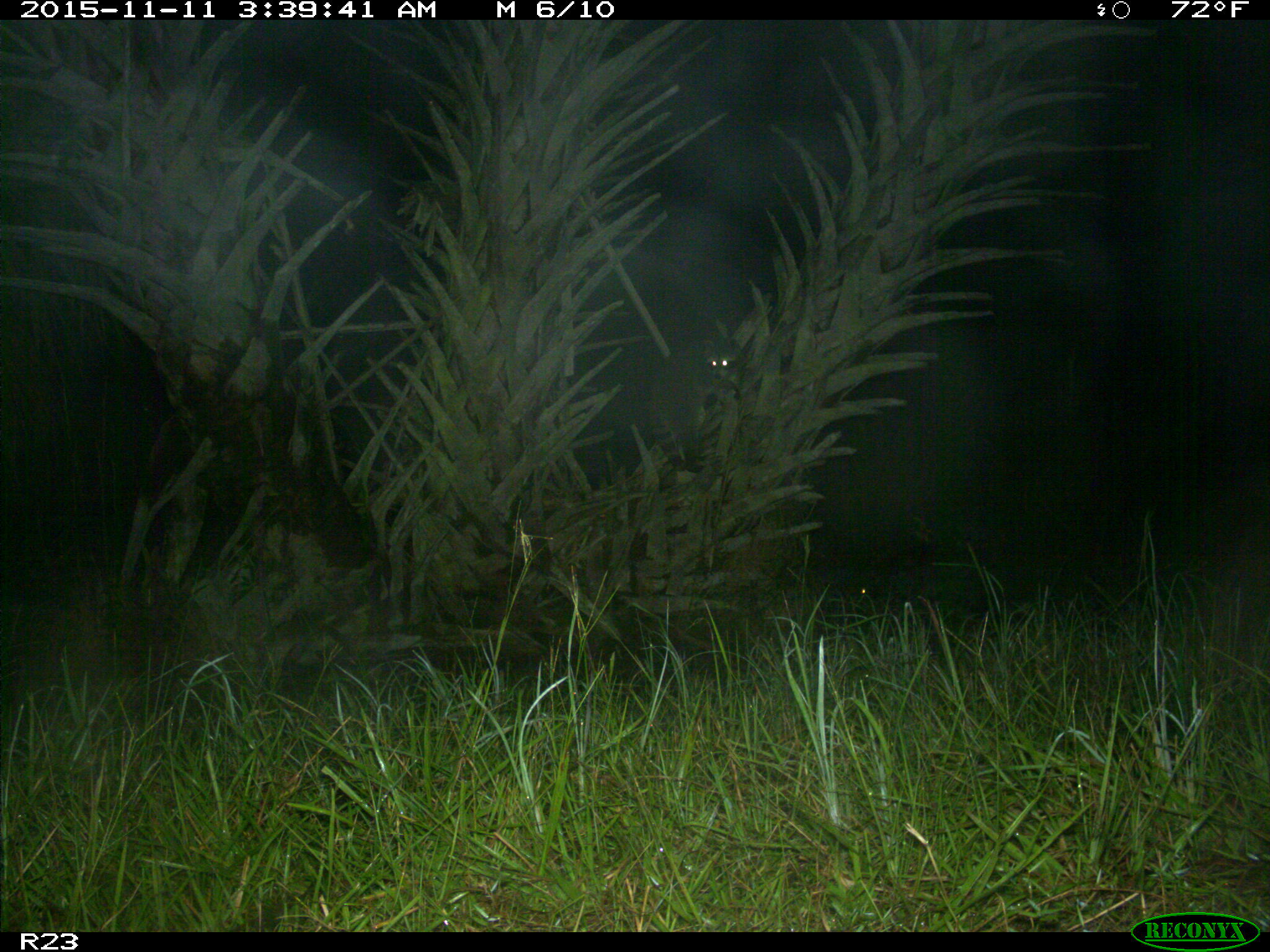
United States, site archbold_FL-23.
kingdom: Animalia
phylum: Chordata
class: Mammalia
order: Artiodactyla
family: Suidae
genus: Sus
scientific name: Sus scrofa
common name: wild boar